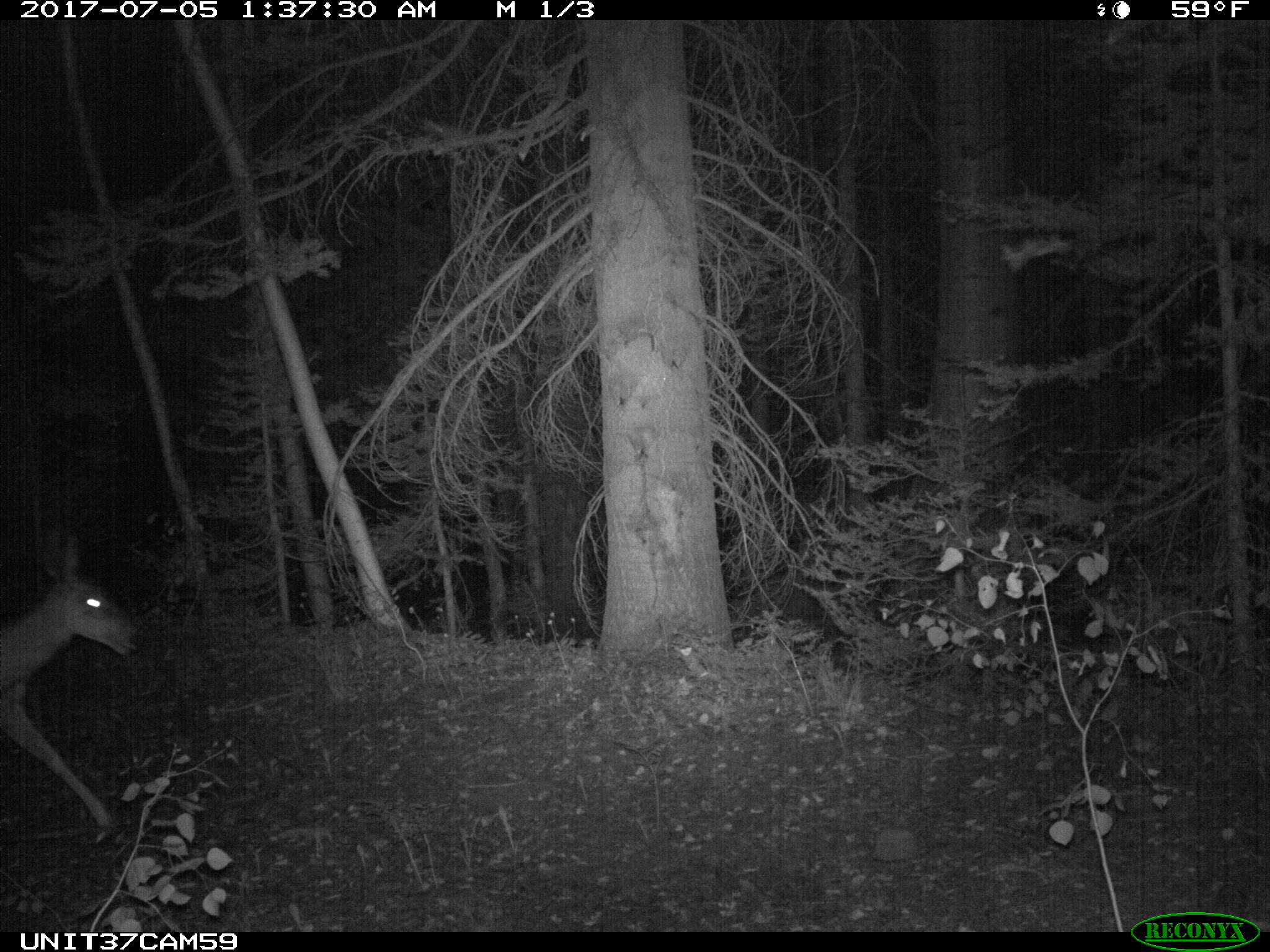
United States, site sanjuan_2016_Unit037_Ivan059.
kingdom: Animalia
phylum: Chordata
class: Mammalia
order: Artiodactyla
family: Cervidae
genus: Odocoileus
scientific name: Odocoileus hemionus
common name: mule deer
Odocoileus hemionus (mule deer).